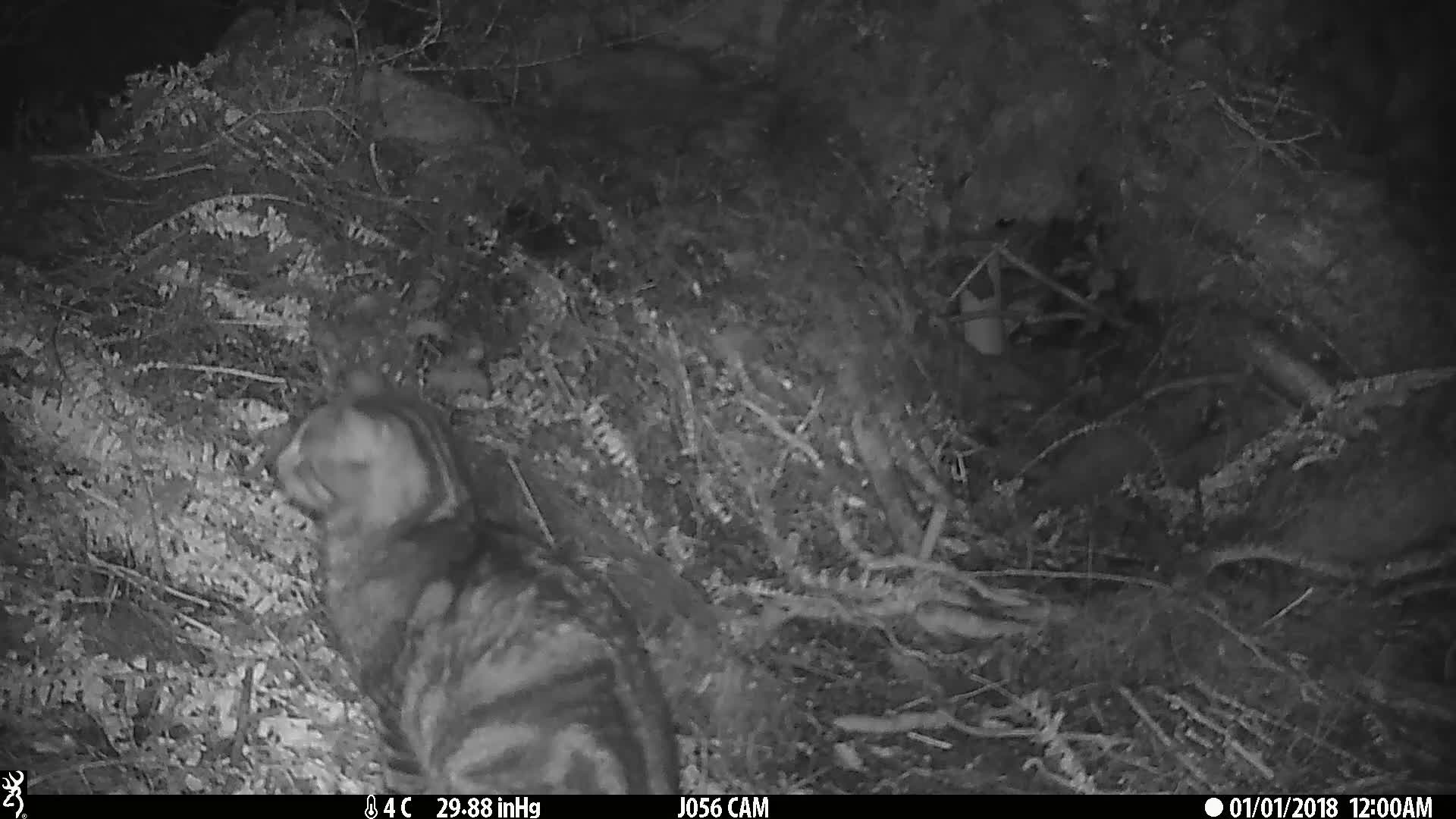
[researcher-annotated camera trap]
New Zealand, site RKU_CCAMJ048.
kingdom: Animalia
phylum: Chordata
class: Mammalia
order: Carnivora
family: Felidae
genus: Felis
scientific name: Felis catus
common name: domestic cat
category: cat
Cat (domestic cat) (Felis catus).